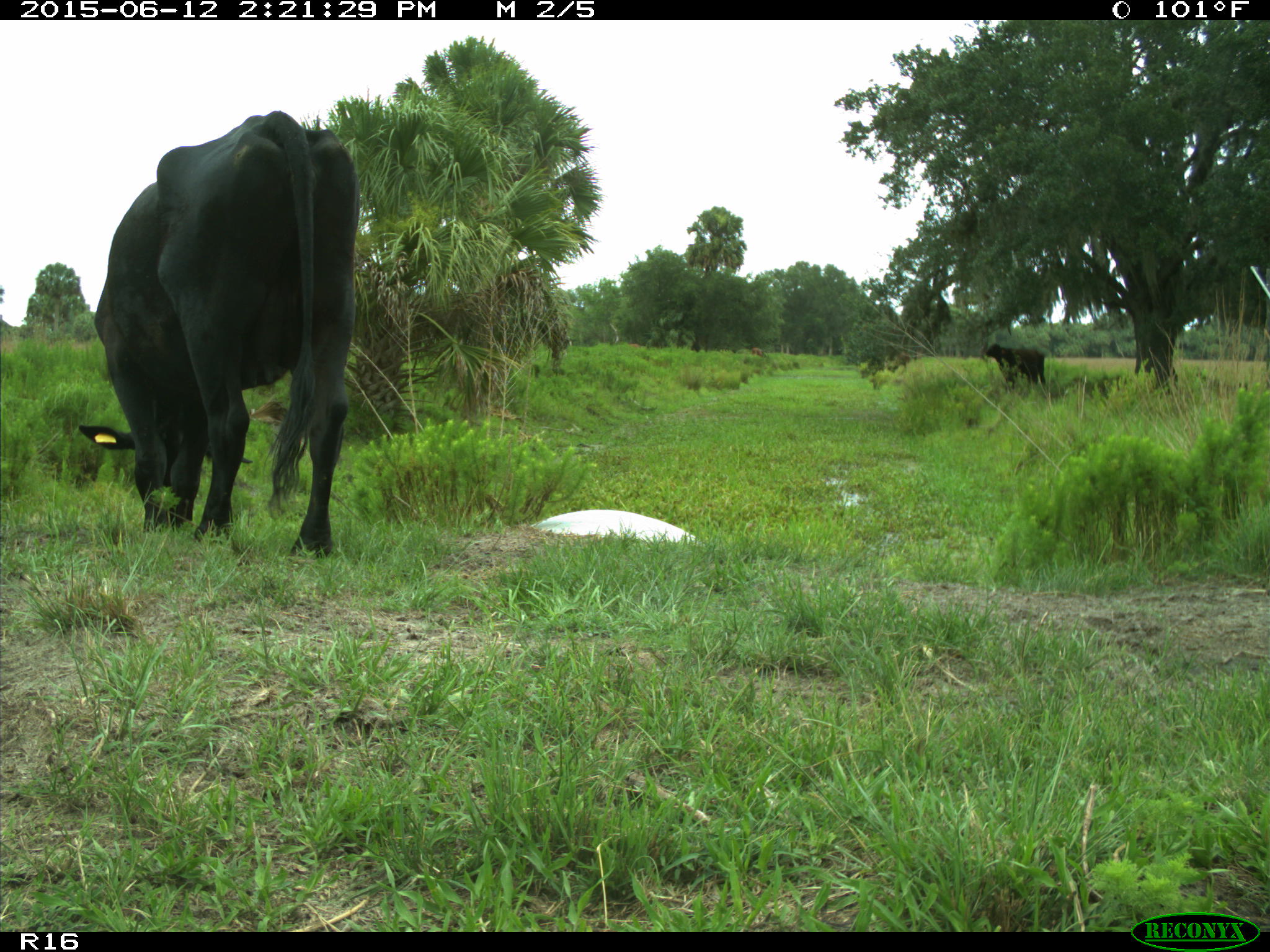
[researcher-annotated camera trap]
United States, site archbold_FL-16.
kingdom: Animalia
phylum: Chordata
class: Mammalia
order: Artiodactyla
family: Bovidae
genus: Bos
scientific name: Bos taurus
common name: domestic cow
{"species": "Bos taurus (domestic cow)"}